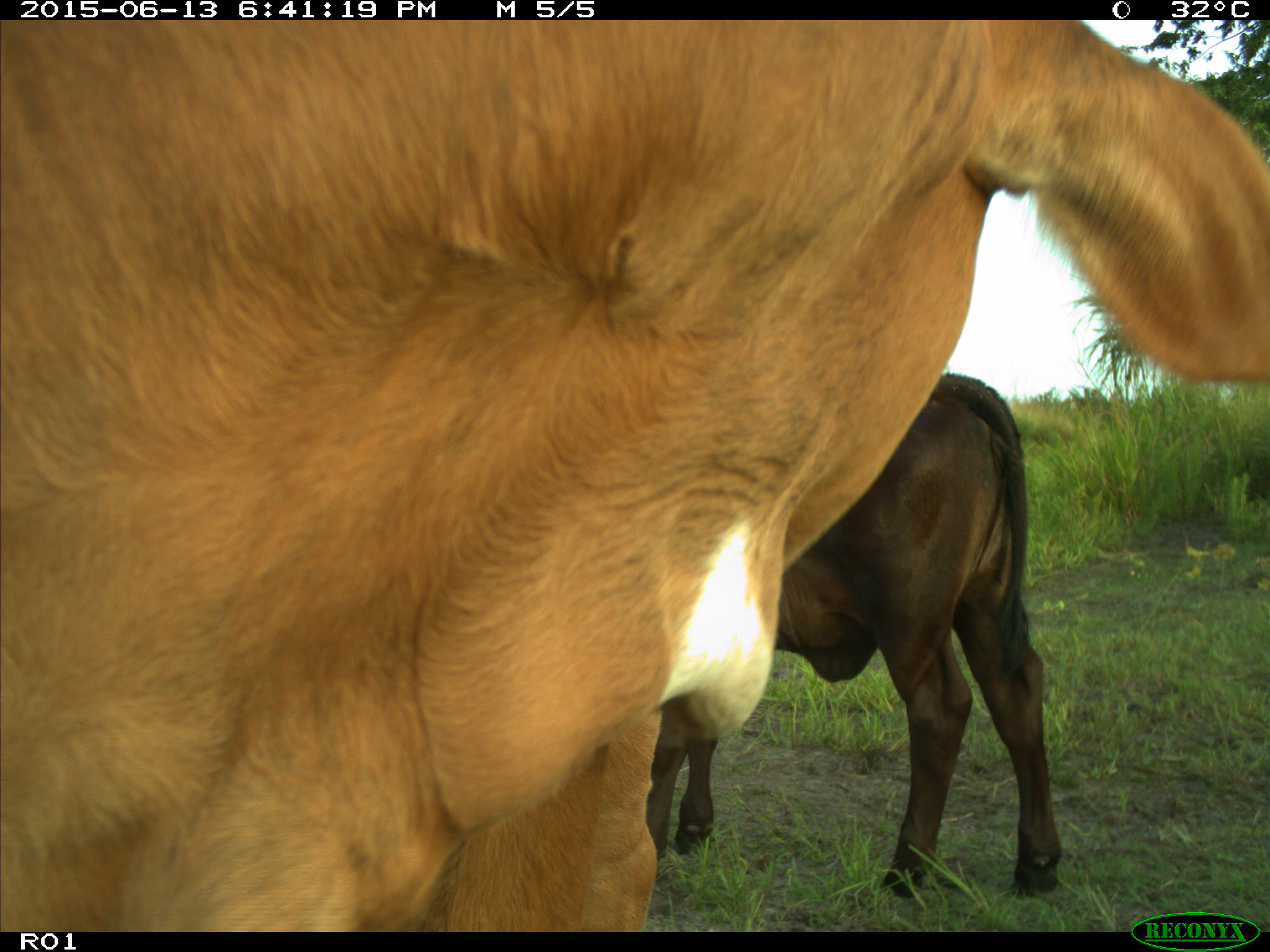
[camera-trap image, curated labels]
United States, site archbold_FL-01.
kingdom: Animalia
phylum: Chordata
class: Mammalia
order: Artiodactyla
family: Bovidae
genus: Bos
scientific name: Bos taurus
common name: domestic cow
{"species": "Bos taurus (domestic cow)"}